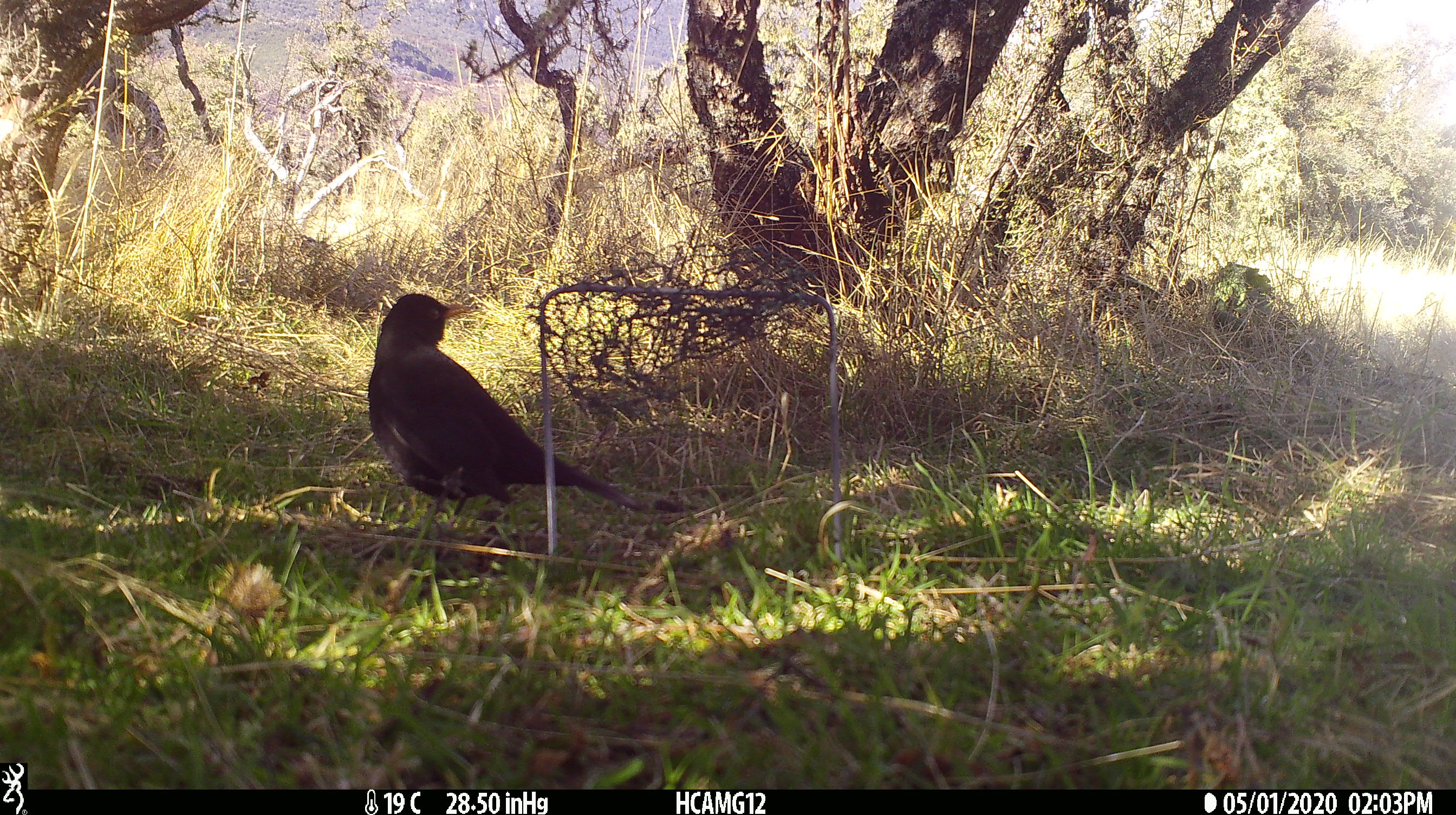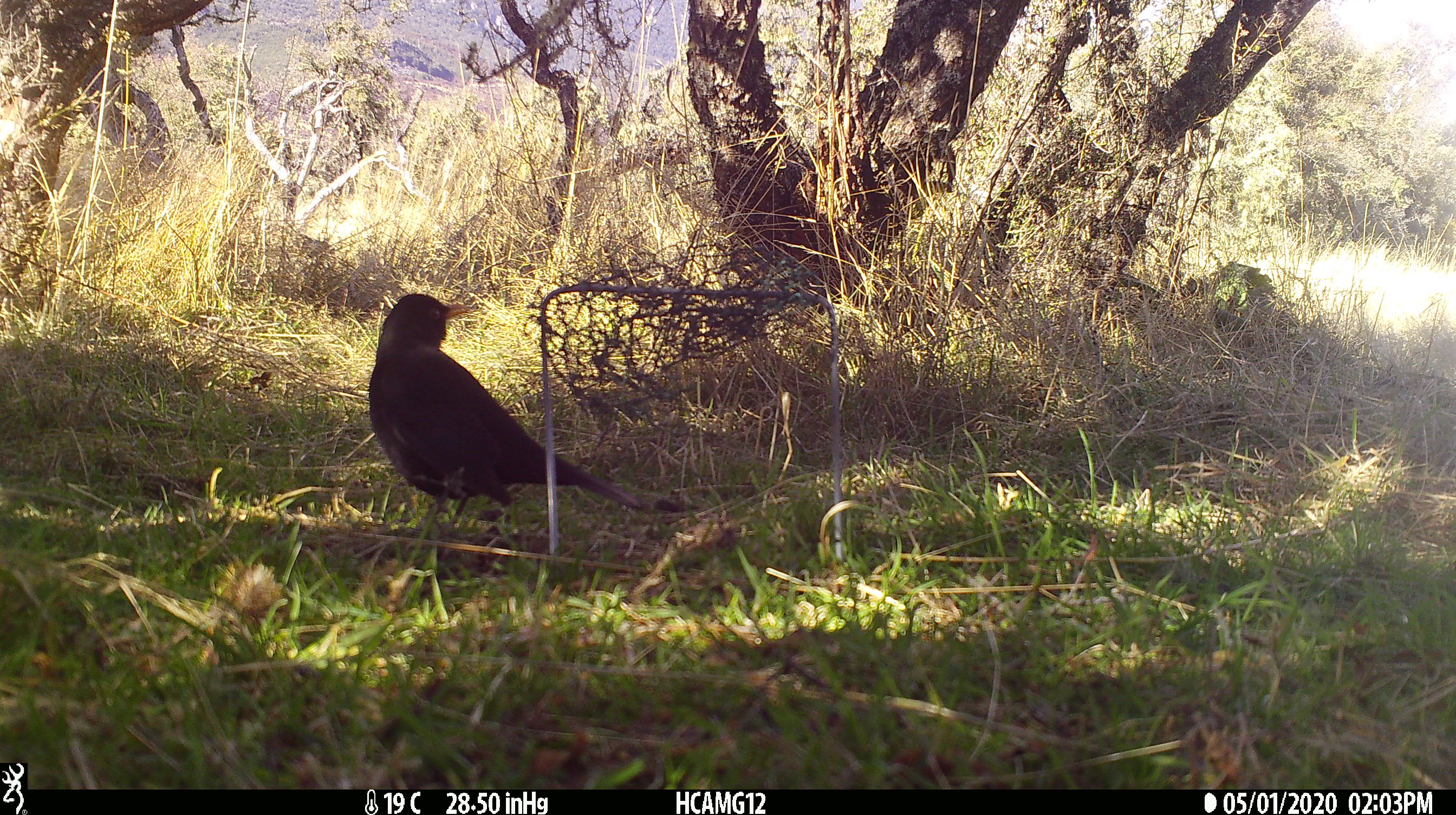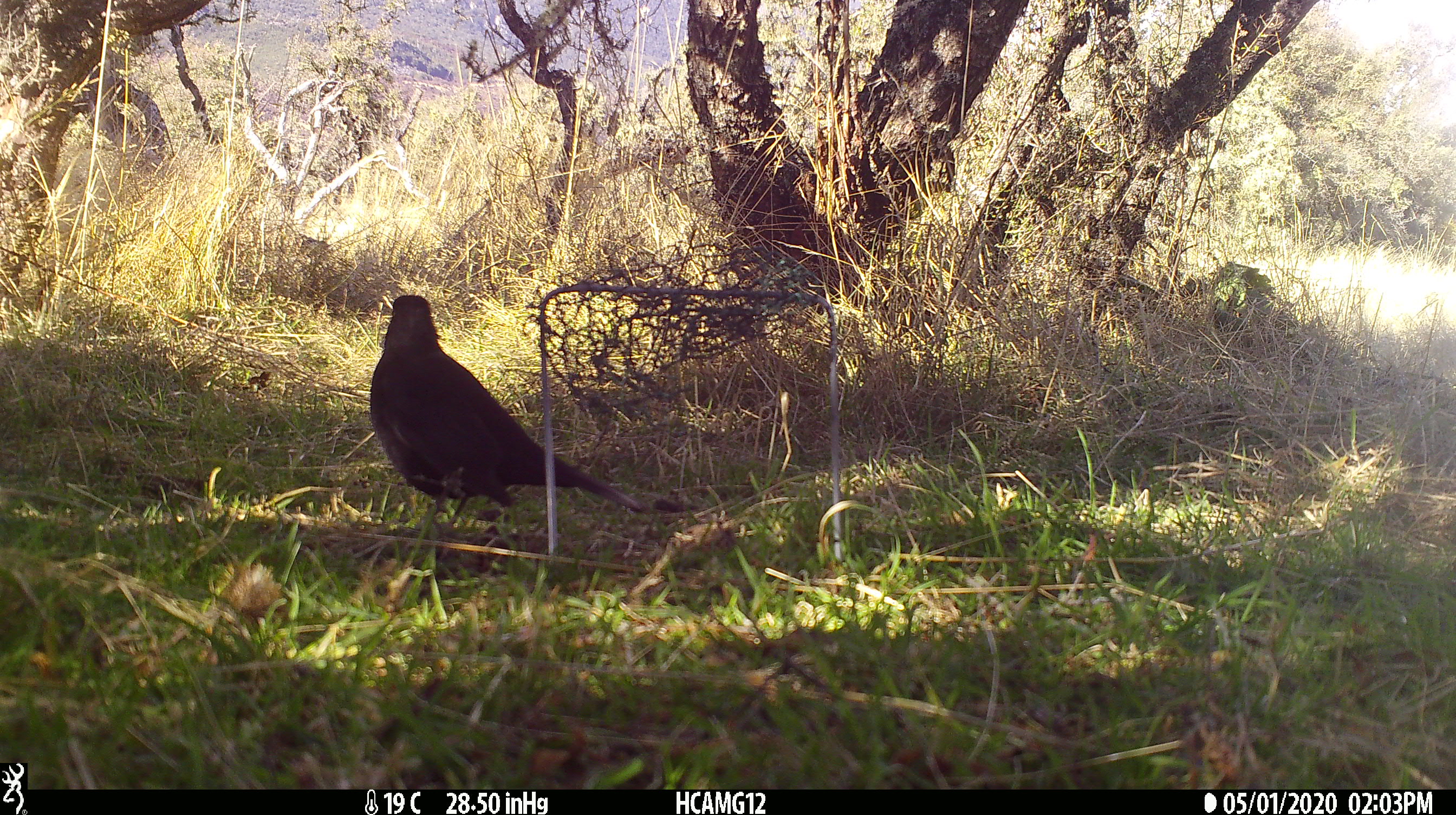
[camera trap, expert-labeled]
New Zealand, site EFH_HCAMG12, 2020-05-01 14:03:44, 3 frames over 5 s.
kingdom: Animalia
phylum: Chordata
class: Aves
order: Passeriformes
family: Turdidae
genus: Turdus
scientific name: Turdus merula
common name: eurasian blackbird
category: blackbird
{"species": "blackbird (eurasian blackbird) (Turdus merula)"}